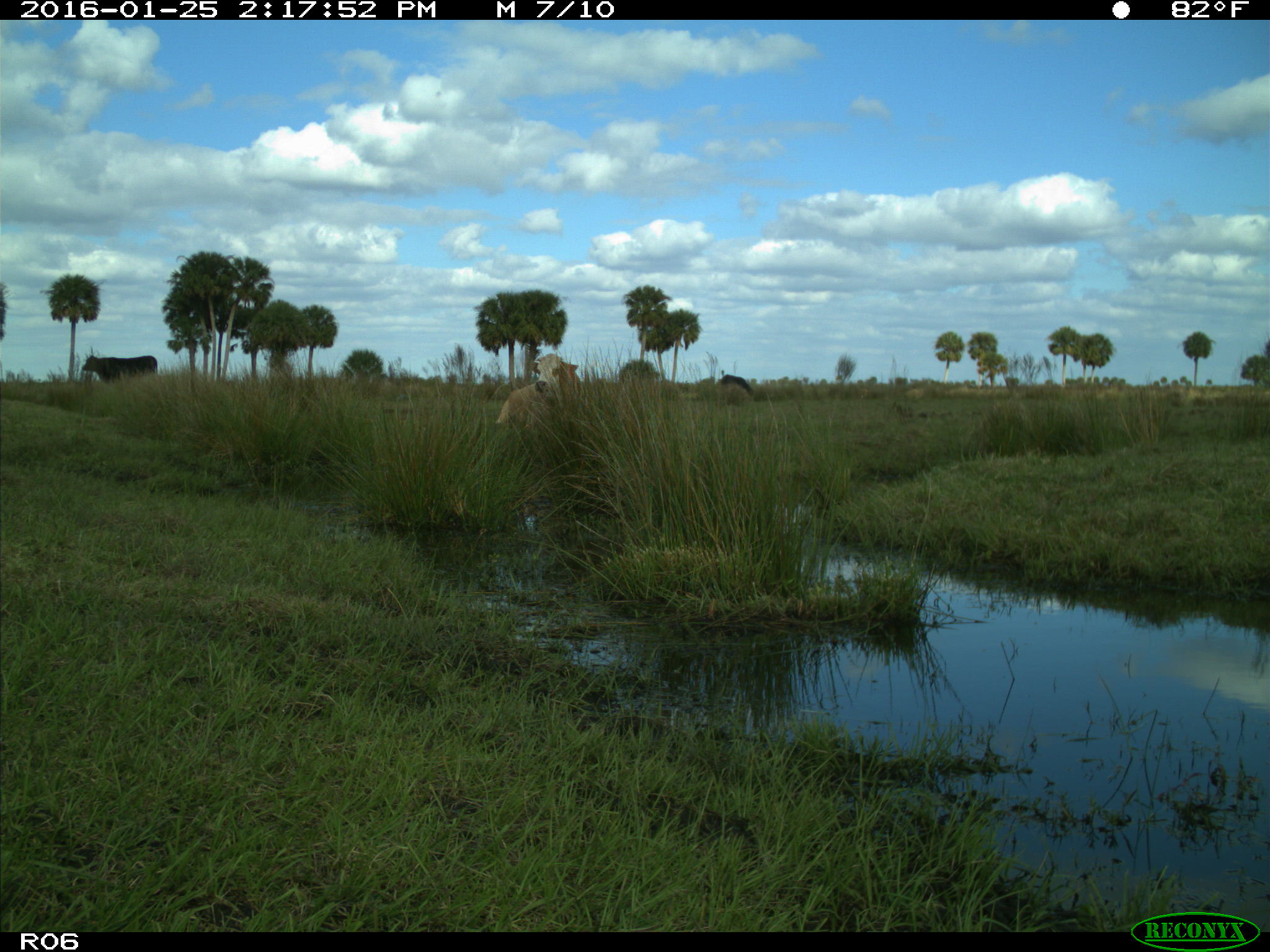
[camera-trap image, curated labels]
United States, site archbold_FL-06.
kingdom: Animalia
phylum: Chordata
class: Mammalia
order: Artiodactyla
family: Bovidae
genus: Bos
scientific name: Bos taurus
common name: domestic cow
Bos taurus (domestic cow).